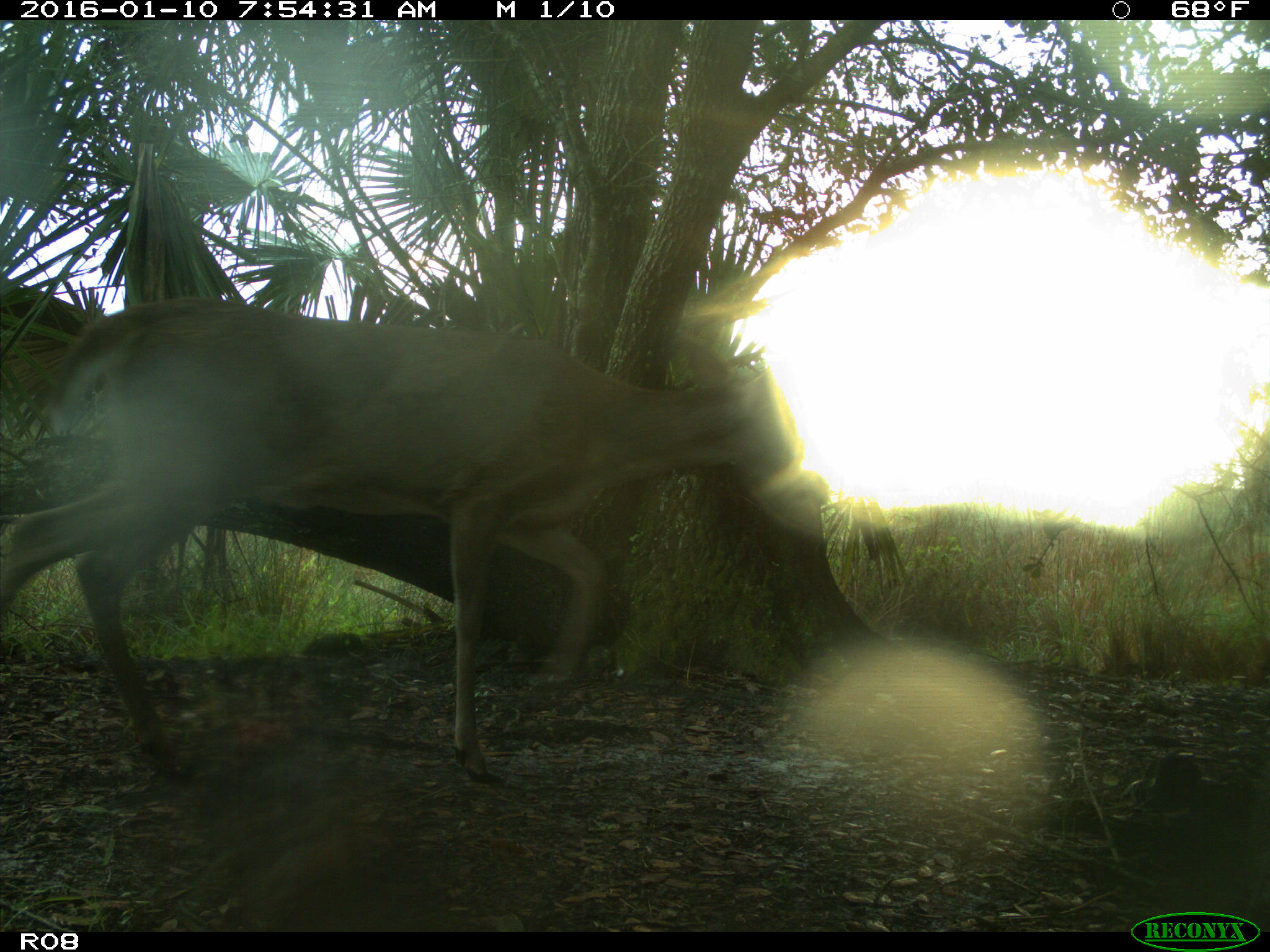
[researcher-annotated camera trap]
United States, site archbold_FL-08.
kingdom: Animalia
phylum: Chordata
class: Mammalia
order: Artiodactyla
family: Cervidae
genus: Odocoileus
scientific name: Odocoileus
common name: deer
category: unidentified deer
Unidentified deer (deer) (Odocoileus).